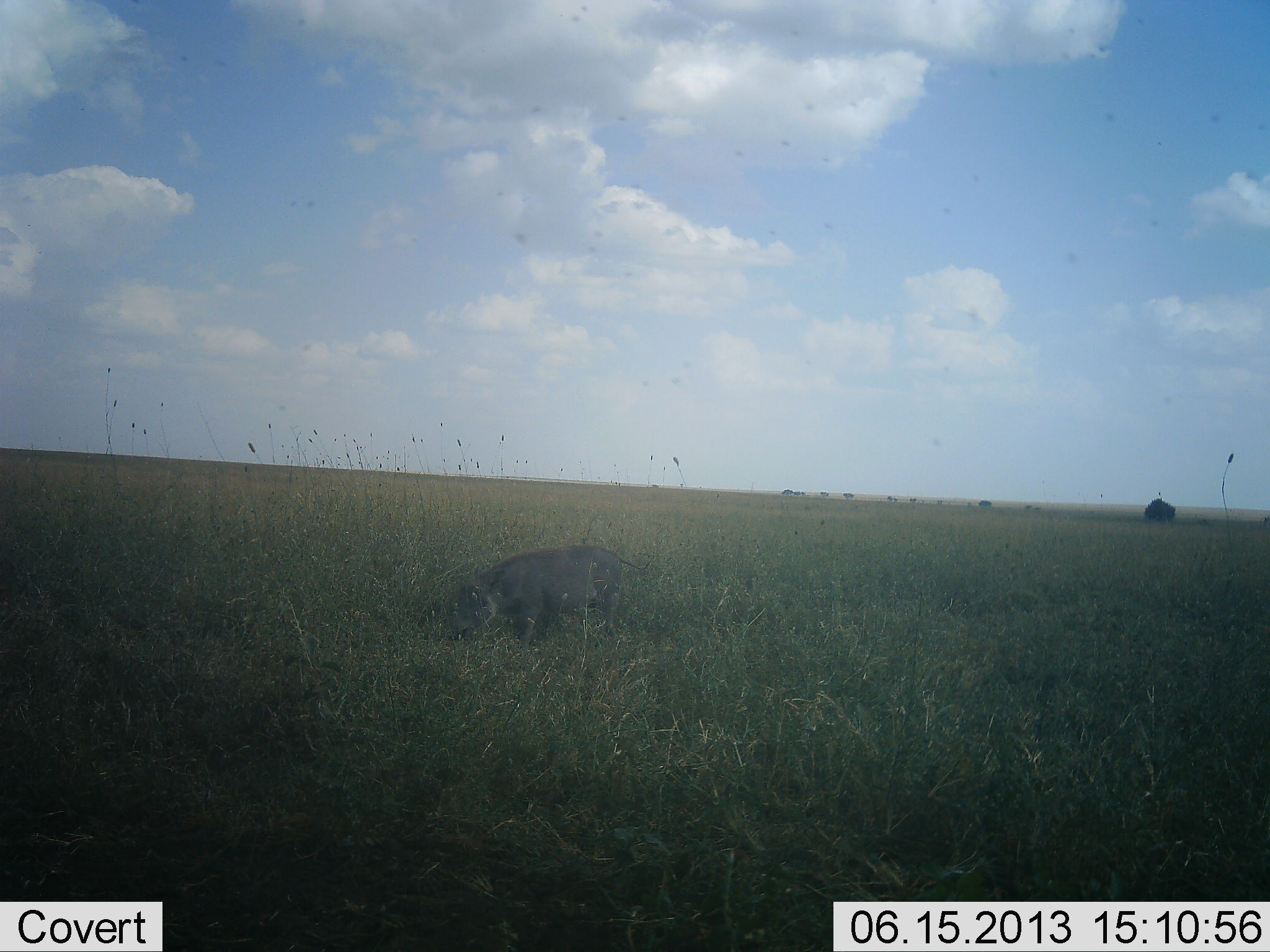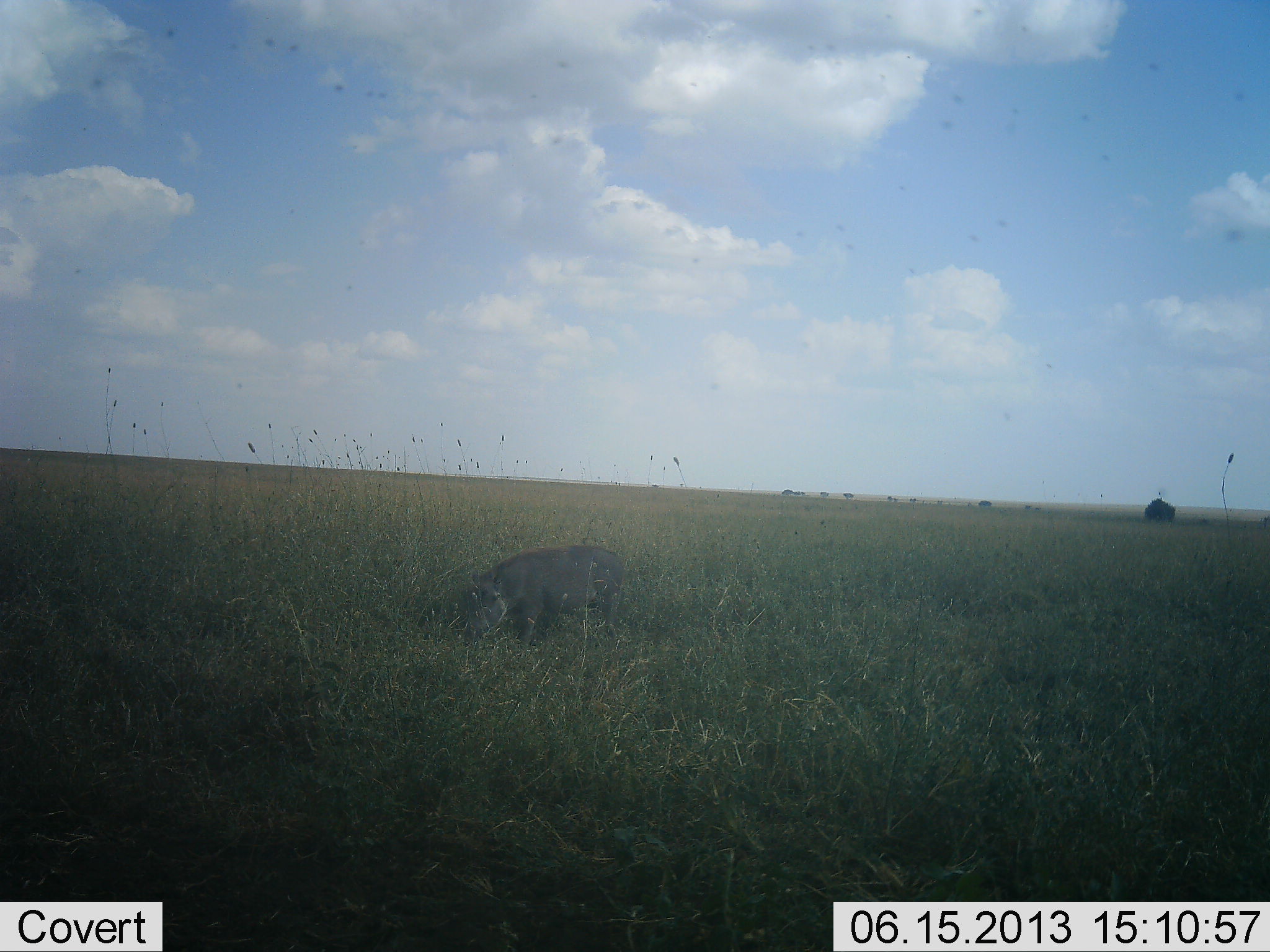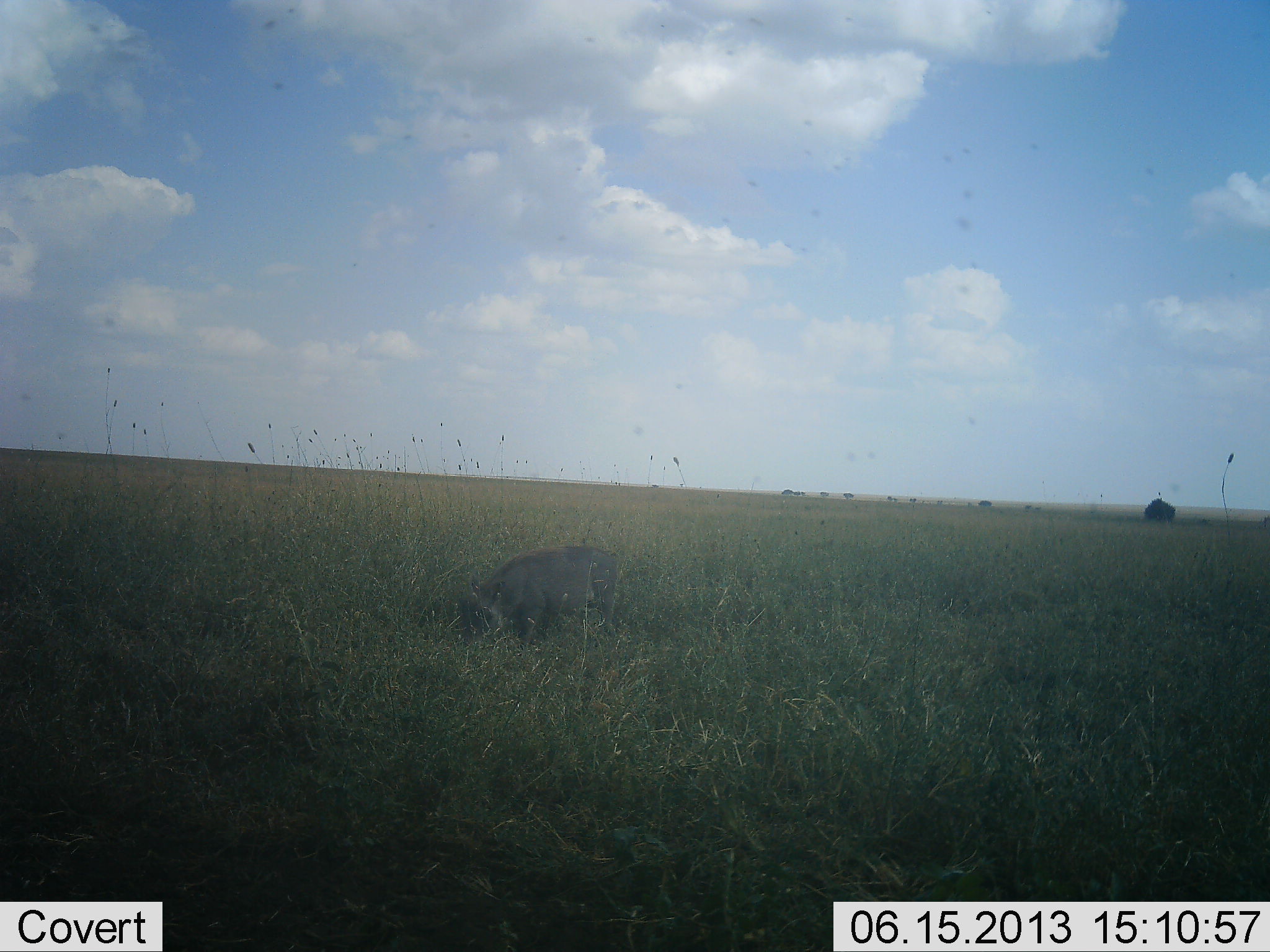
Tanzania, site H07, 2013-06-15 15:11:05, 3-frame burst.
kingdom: Animalia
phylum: Chordata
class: Mammalia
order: Artiodactyla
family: Suidae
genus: Phacochoerus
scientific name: Phacochoerus africanus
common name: warthog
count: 1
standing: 30%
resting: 10%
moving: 0%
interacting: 0%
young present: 0%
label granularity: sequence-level